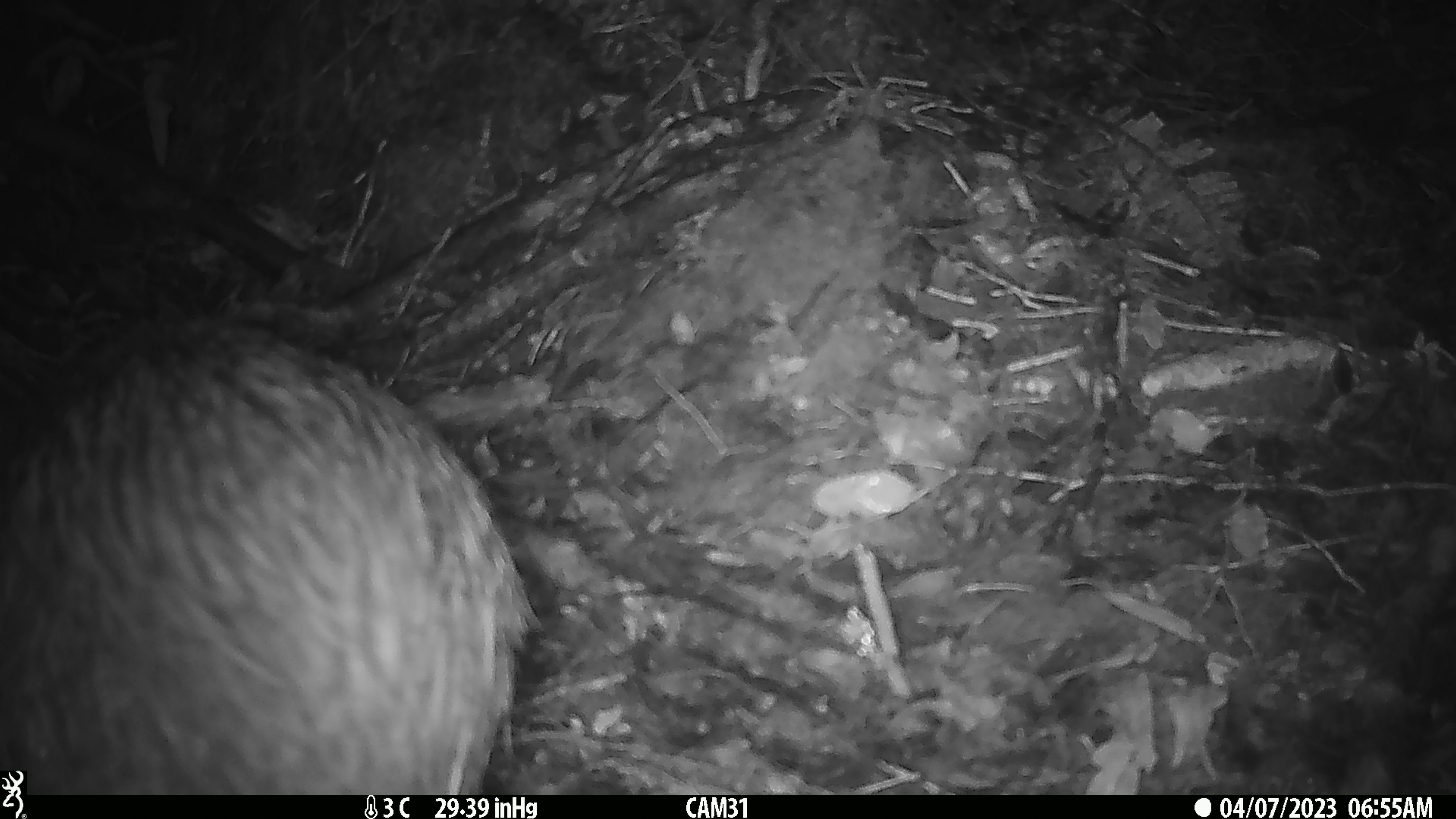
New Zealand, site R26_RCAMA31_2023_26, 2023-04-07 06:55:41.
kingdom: Animalia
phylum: Chordata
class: Aves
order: Apterygiformes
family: Apterygidae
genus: Apteryx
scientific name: Apteryx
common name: kiwi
Kiwi (Apteryx).